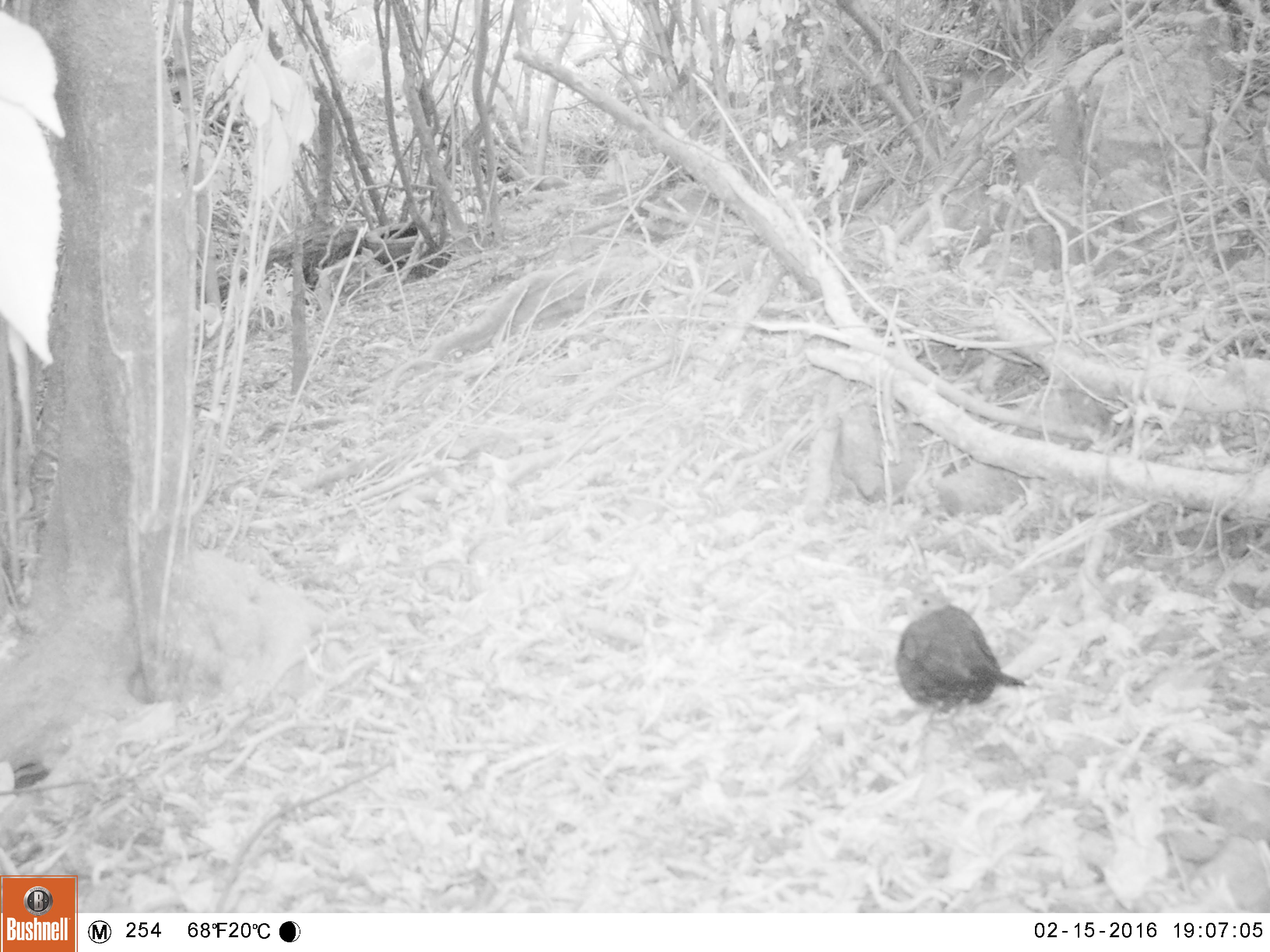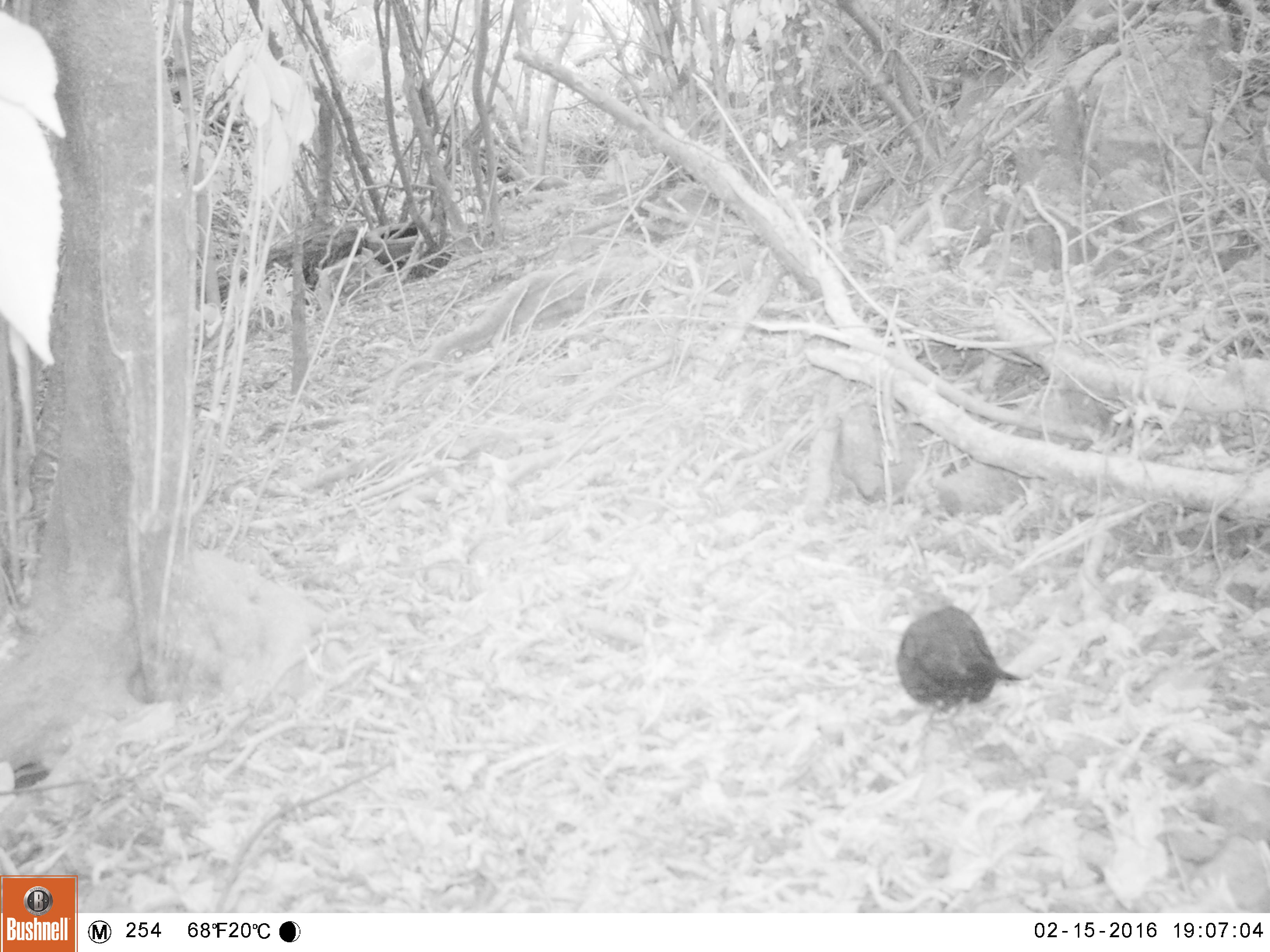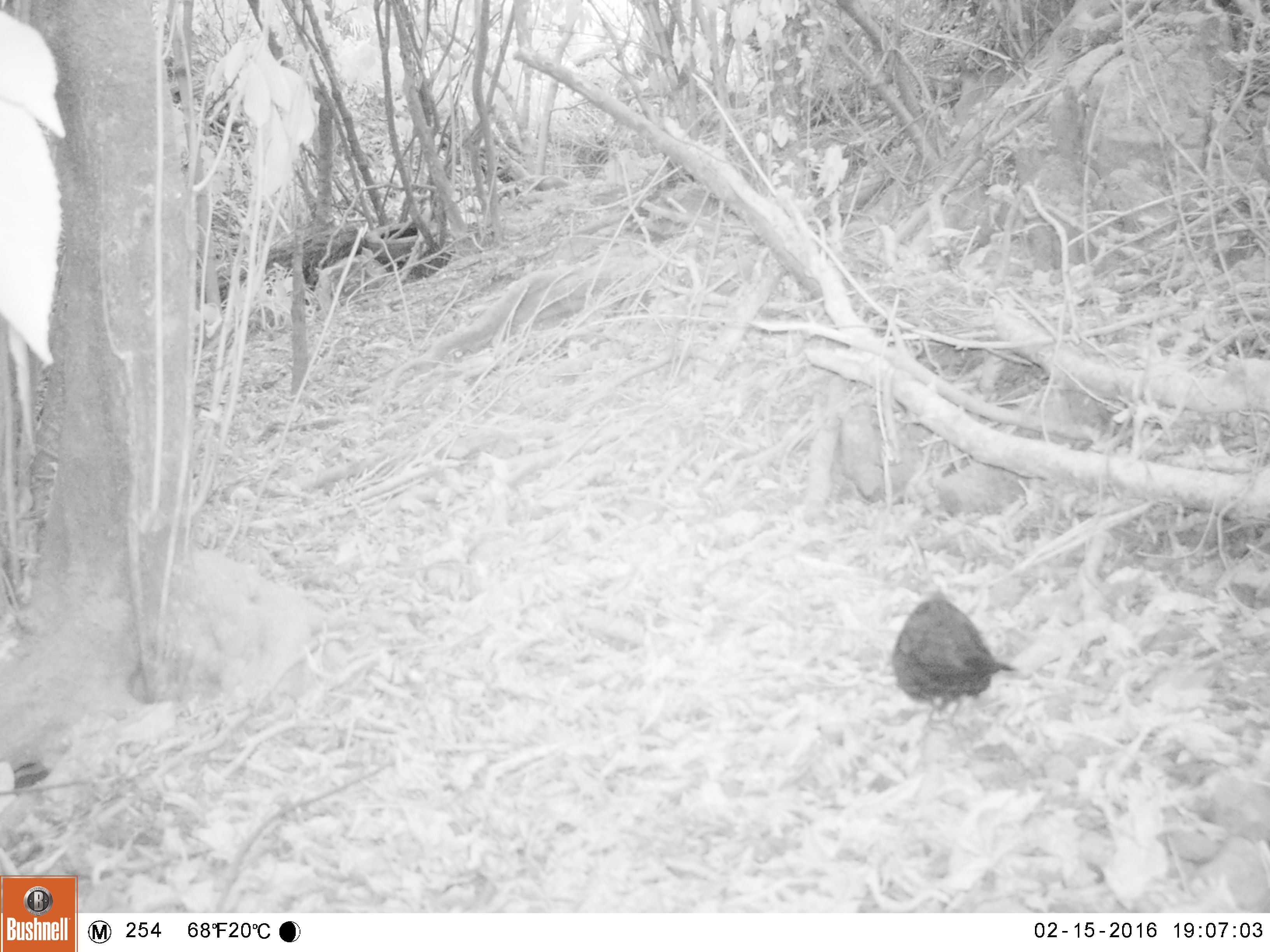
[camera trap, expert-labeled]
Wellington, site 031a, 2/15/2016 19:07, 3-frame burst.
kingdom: Animalia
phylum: Chordata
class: Aves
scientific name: Aves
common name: bird